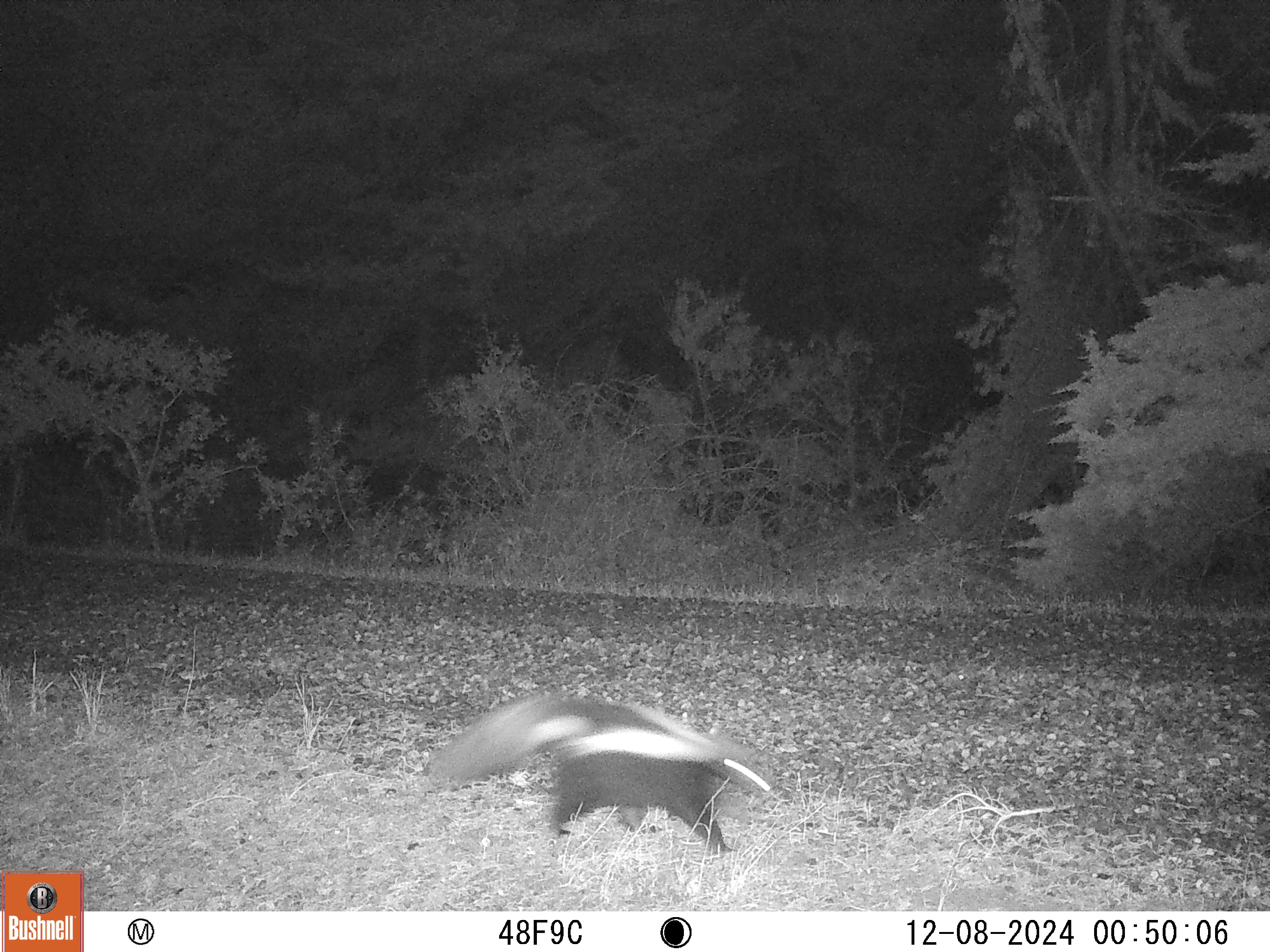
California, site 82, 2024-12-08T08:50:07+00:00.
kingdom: Animalia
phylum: Chordata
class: Mammalia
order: Carnivora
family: Mephitidae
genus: Mephitis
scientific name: Mephitis mephitis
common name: striped skunk